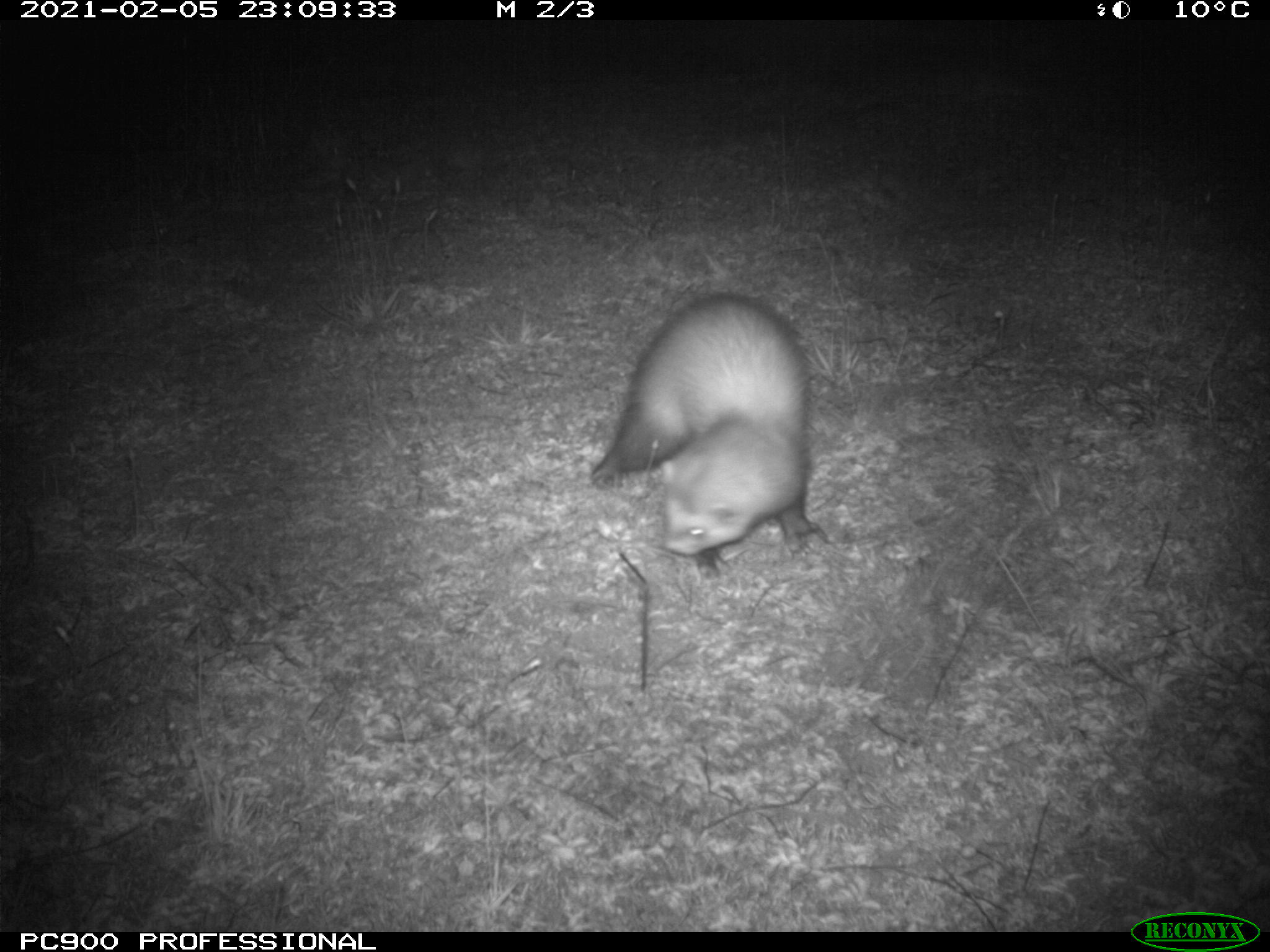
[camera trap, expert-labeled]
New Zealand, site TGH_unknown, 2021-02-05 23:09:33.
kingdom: Animalia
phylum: Chordata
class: Mammalia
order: Carnivora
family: Mustelidae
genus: Mustela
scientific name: Mustela furo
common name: ferret